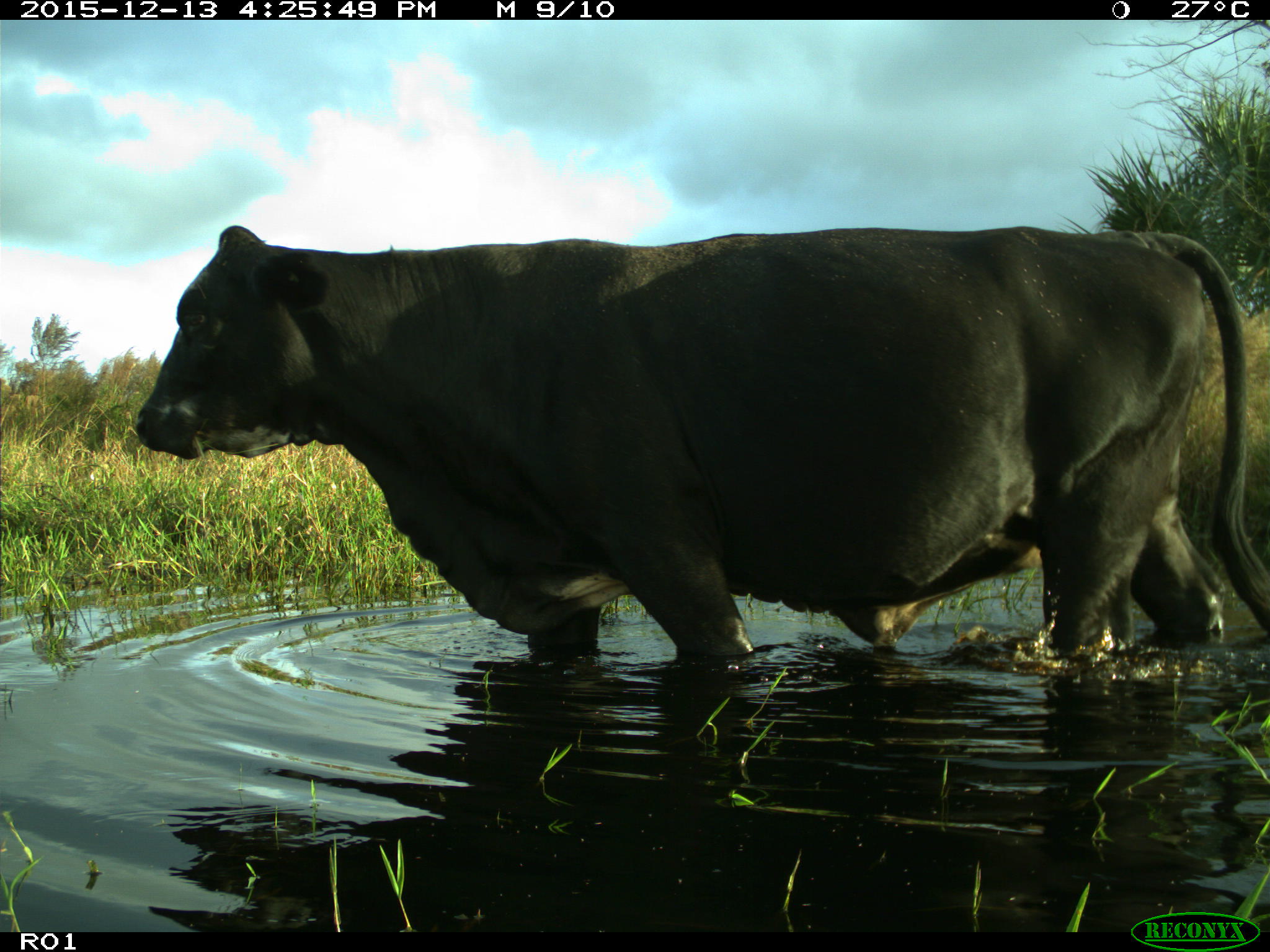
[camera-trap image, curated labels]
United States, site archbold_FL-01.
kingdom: Animalia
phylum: Chordata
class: Mammalia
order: Artiodactyla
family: Bovidae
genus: Bos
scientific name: Bos taurus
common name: domestic cow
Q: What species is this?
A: Bos taurus (domestic cow).